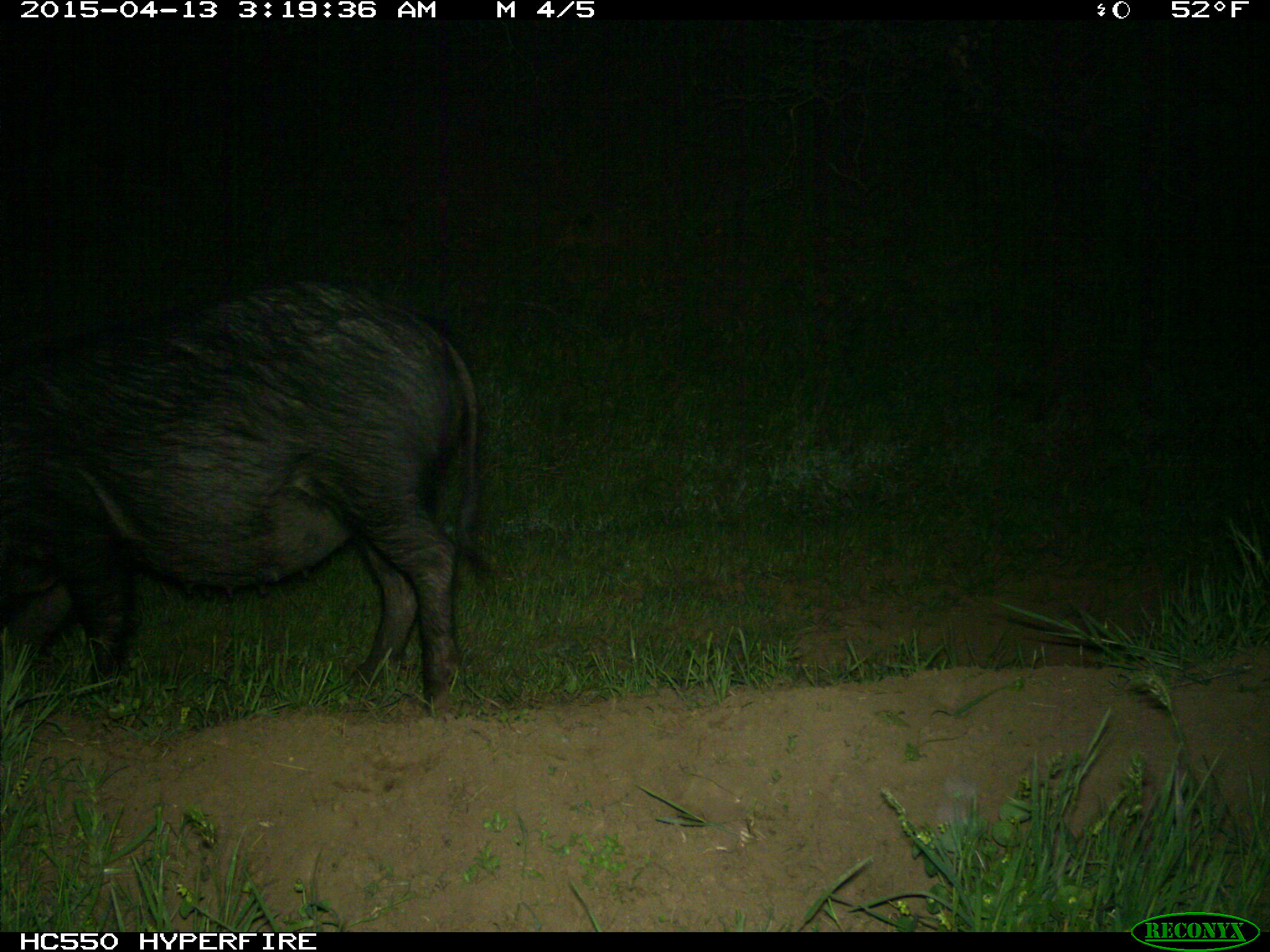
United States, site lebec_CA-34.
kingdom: Animalia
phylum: Chordata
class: Mammalia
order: Artiodactyla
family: Suidae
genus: Sus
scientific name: Sus scrofa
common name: wild boar